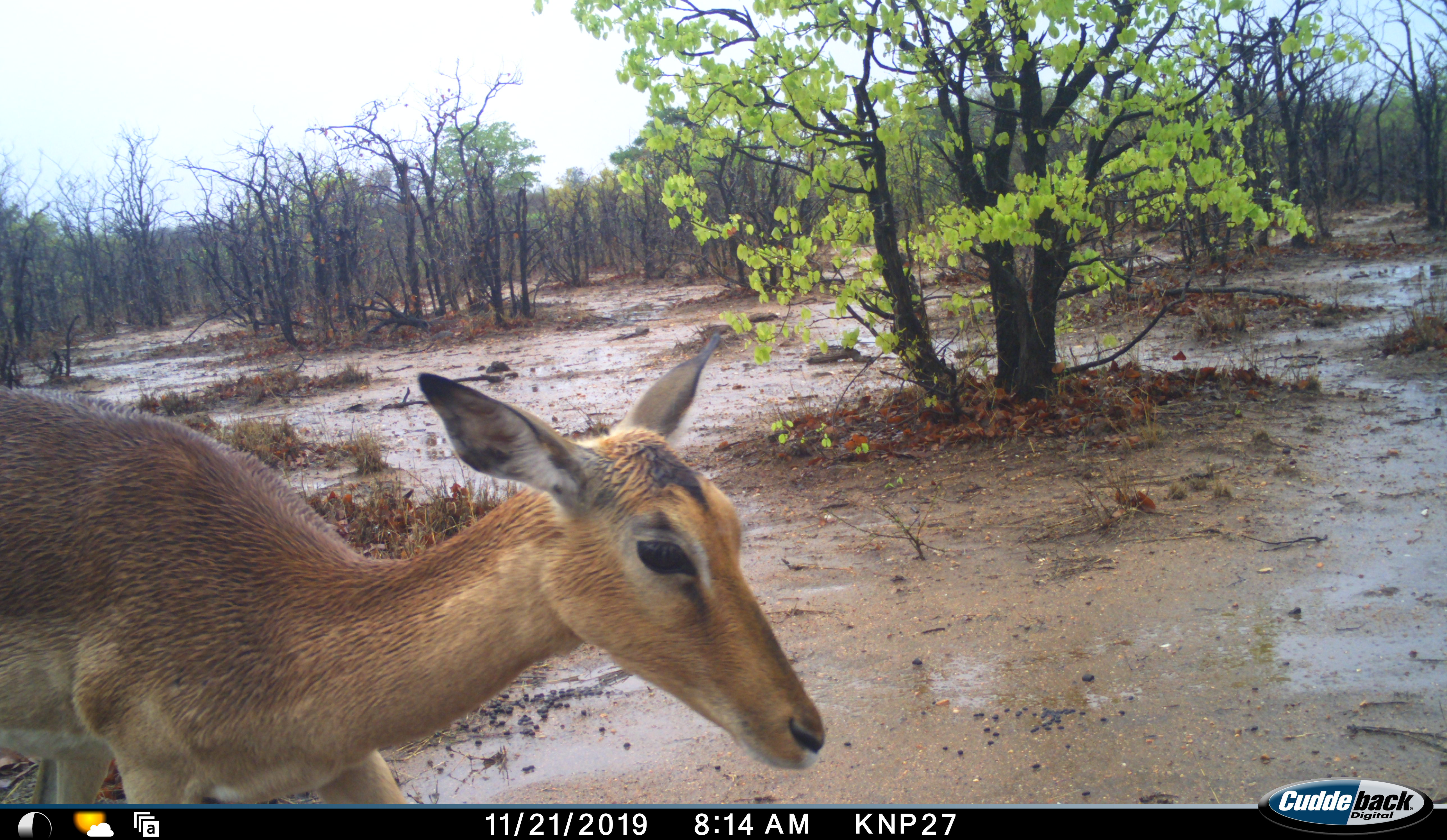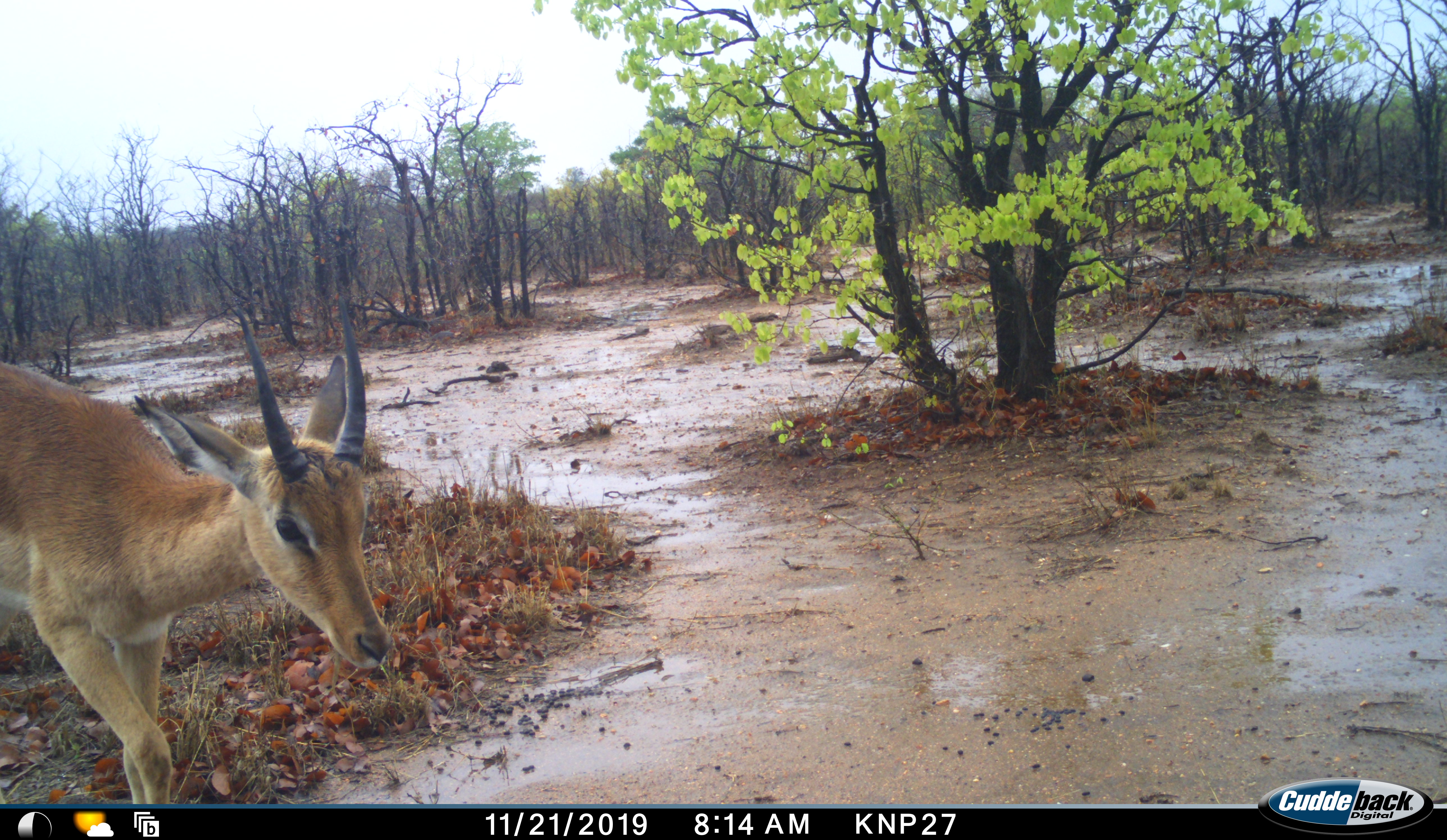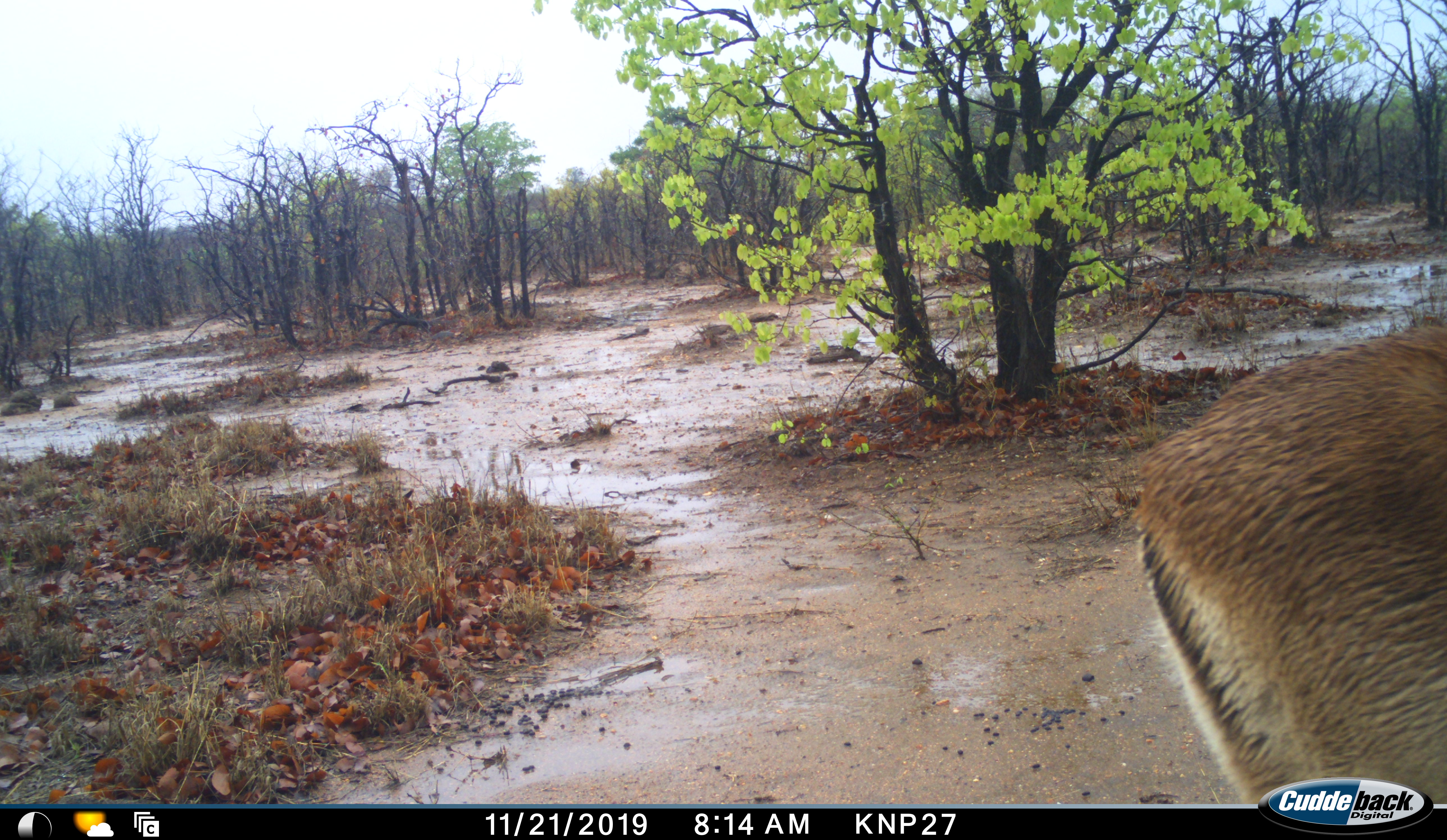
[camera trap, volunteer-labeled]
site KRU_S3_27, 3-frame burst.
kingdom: Animalia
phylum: Chordata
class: Mammalia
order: Artiodactyla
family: Bovidae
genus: Aepyceros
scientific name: Aepyceros melampus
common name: impala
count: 2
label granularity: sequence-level